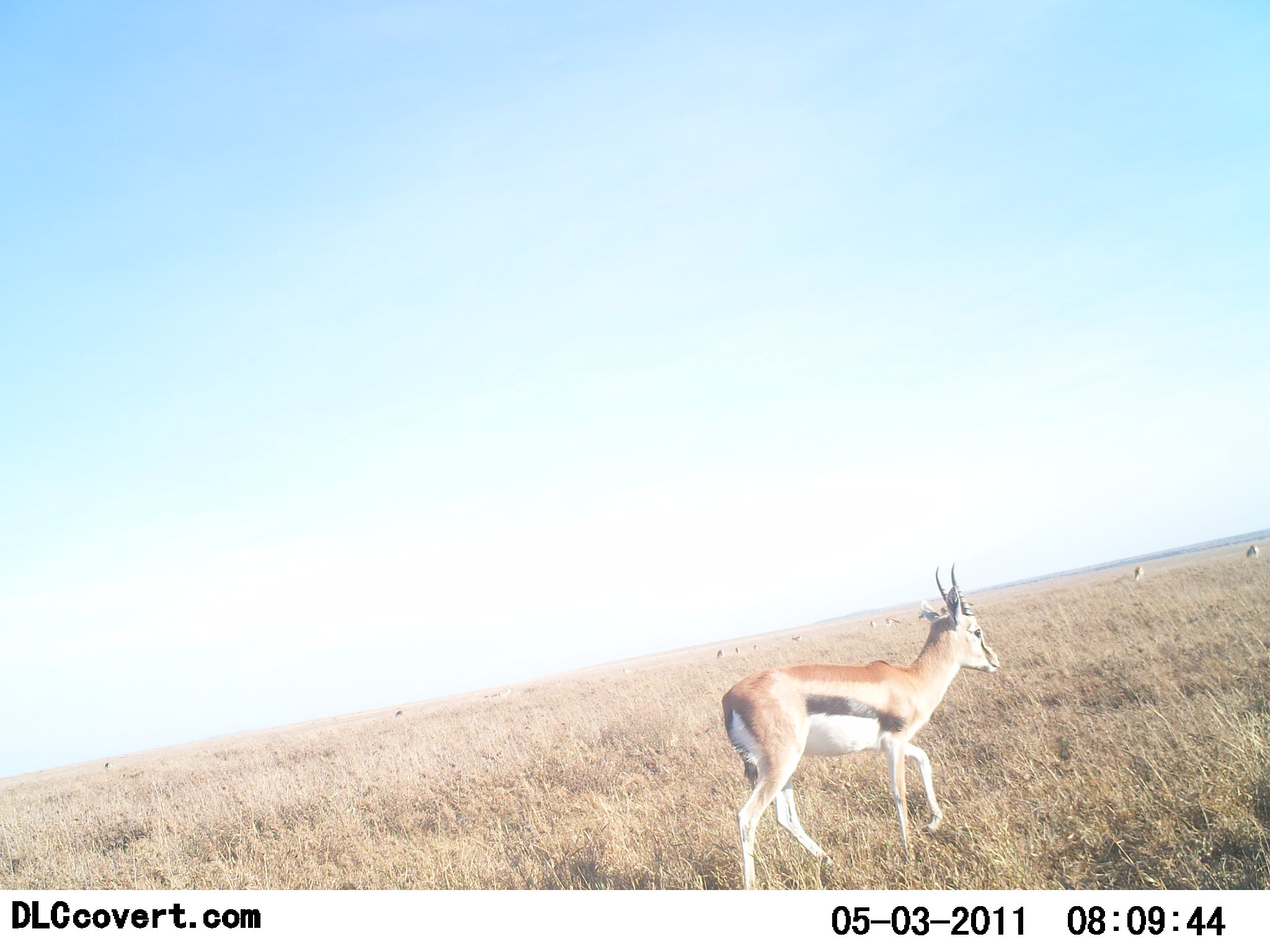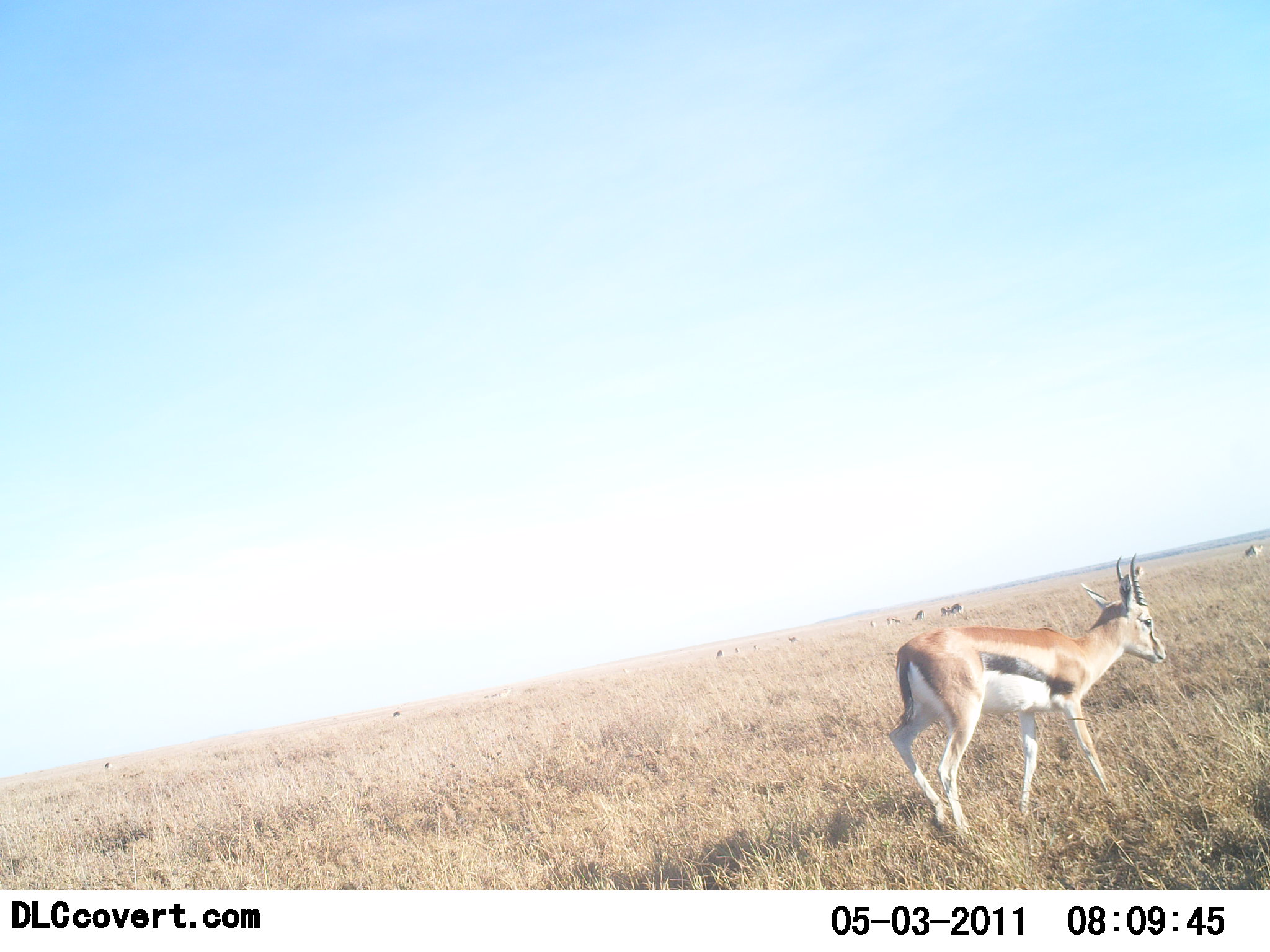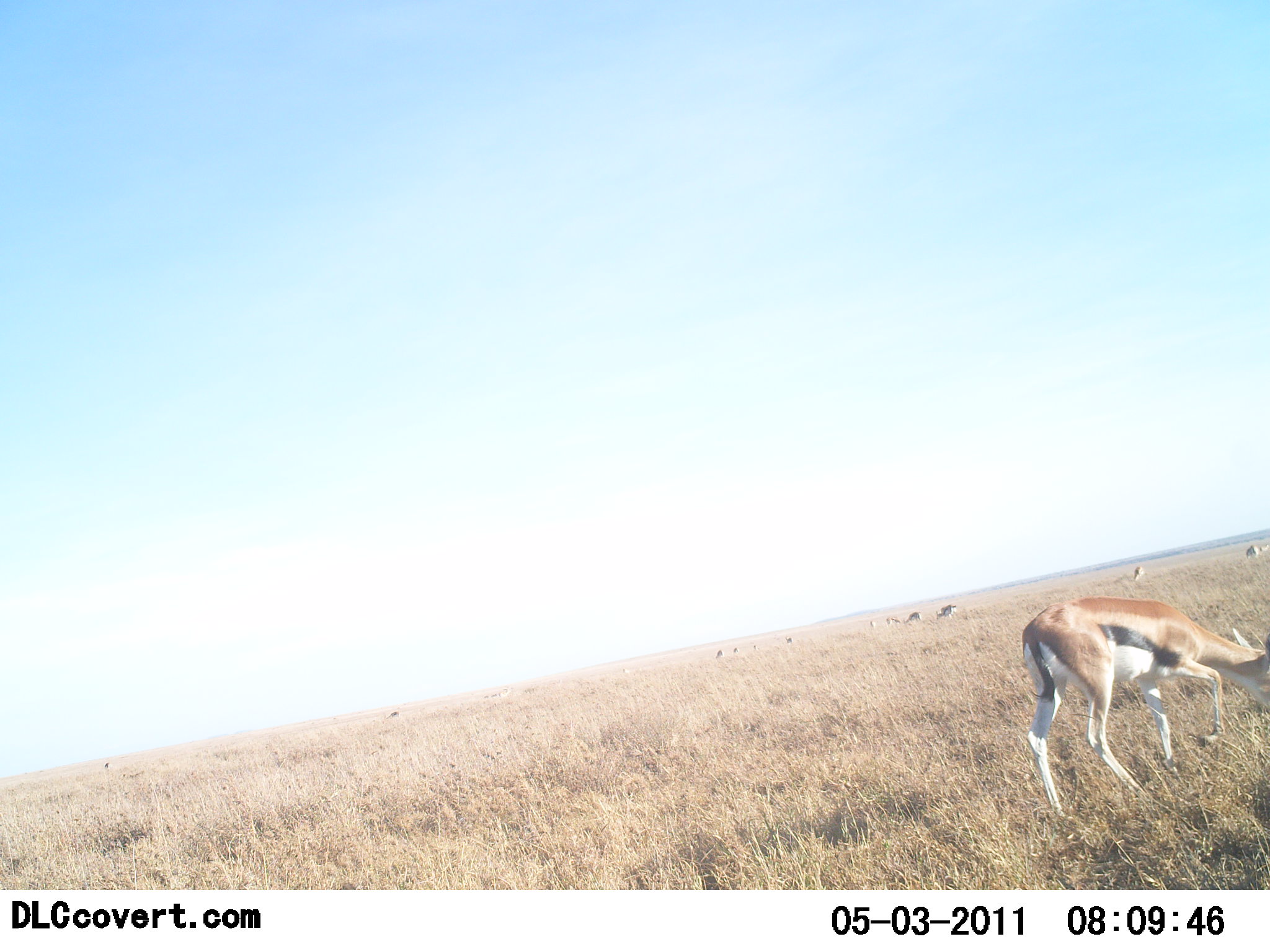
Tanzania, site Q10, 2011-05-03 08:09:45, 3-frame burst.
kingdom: Animalia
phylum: Chordata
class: Mammalia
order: Artiodactyla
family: Bovidae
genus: Eudorcas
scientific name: Eudorcas thomsonii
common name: thomson's gazelle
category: gazellethomsons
Gazellethomsons (thomson's gazelle) (Eudorcas thomsonii), count 1. Behavior (volunteer vote fractions): standing 27%, resting 0%, moving 91%, interacting 0%. Young present (vote fraction): 0%. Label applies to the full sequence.